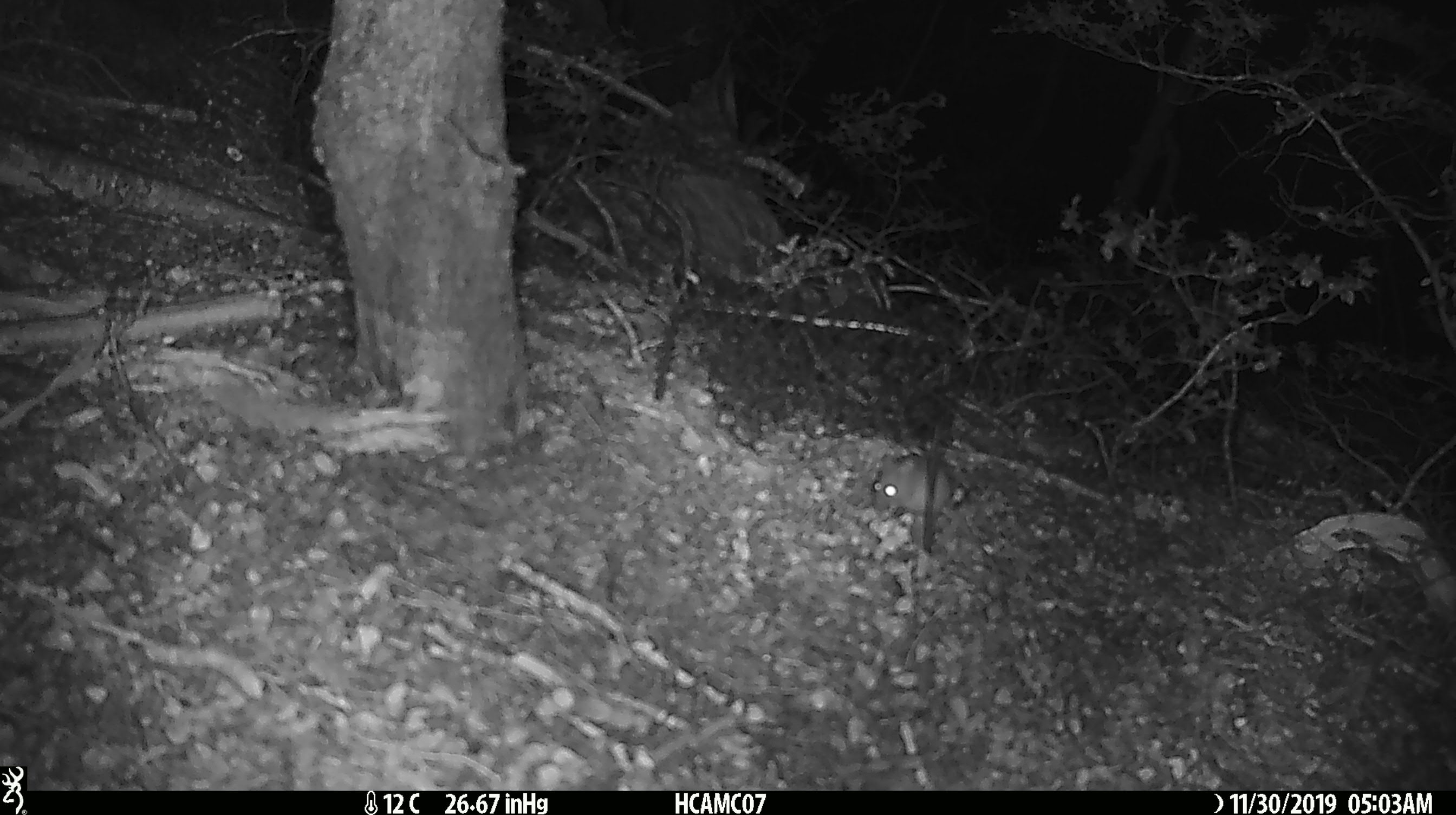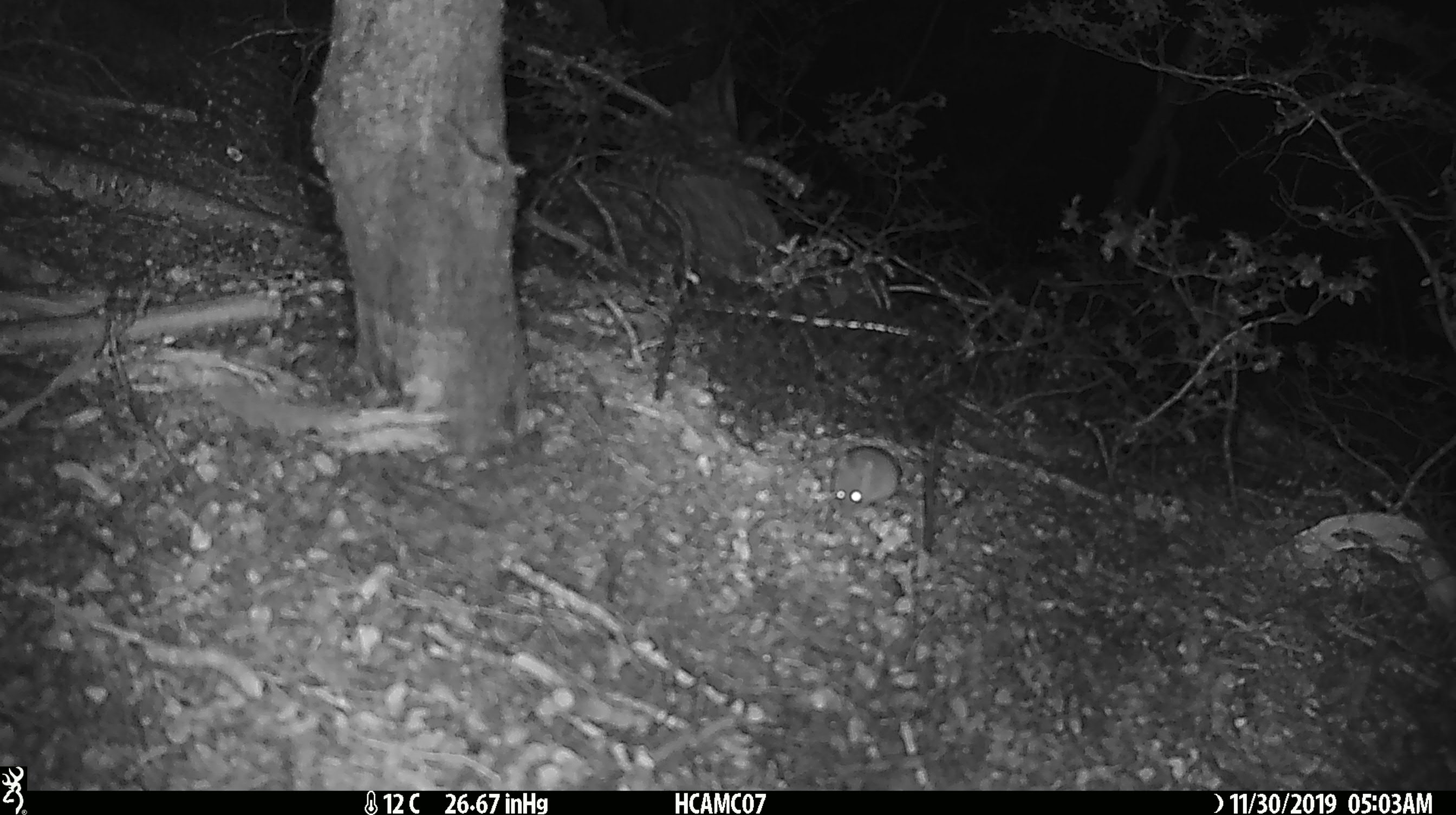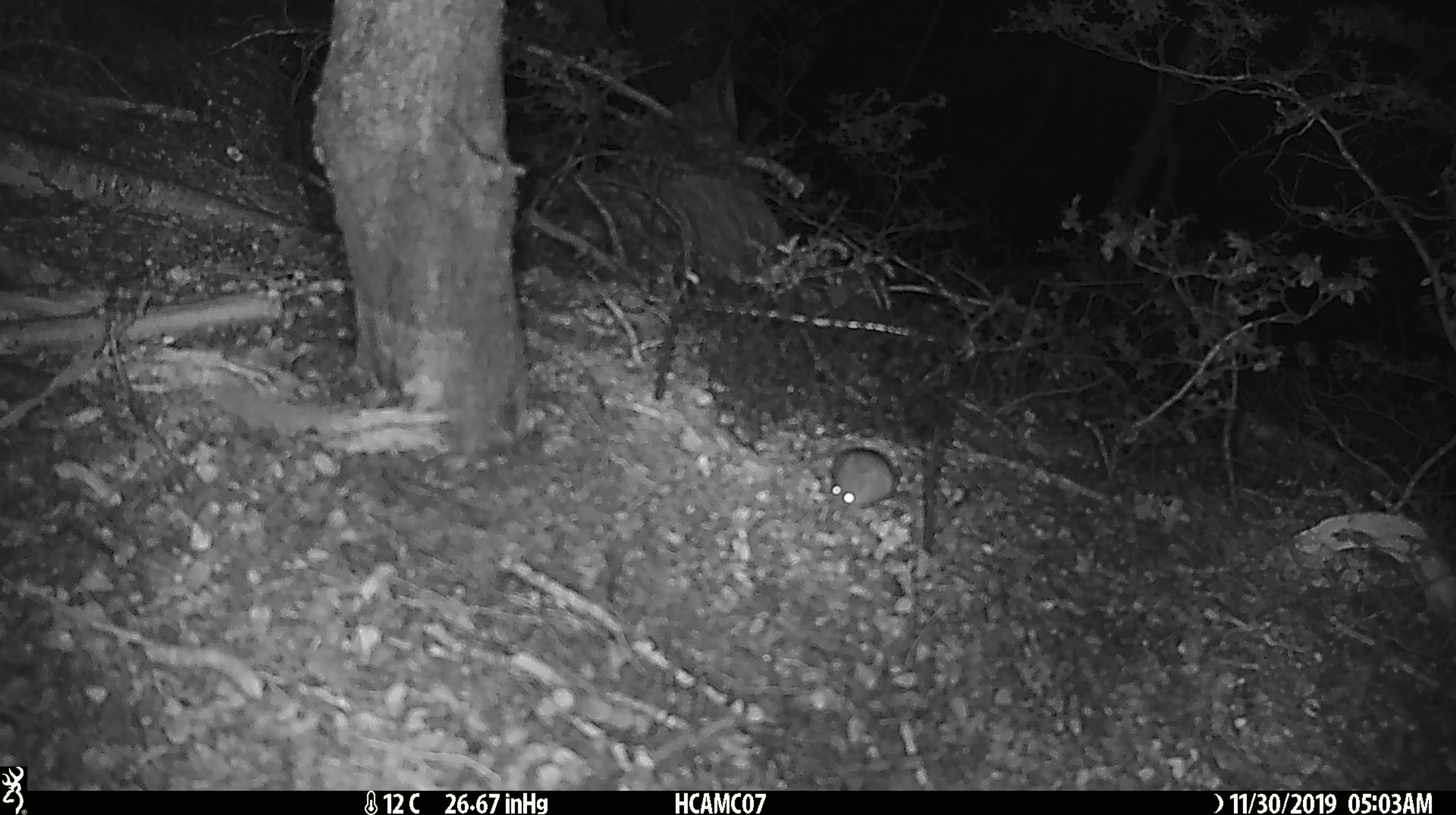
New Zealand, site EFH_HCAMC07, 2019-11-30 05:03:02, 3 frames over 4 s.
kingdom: Animalia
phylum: Chordata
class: Mammalia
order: Rodentia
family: Muridae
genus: Mus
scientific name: Mus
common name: mouse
Mouse (Mus).